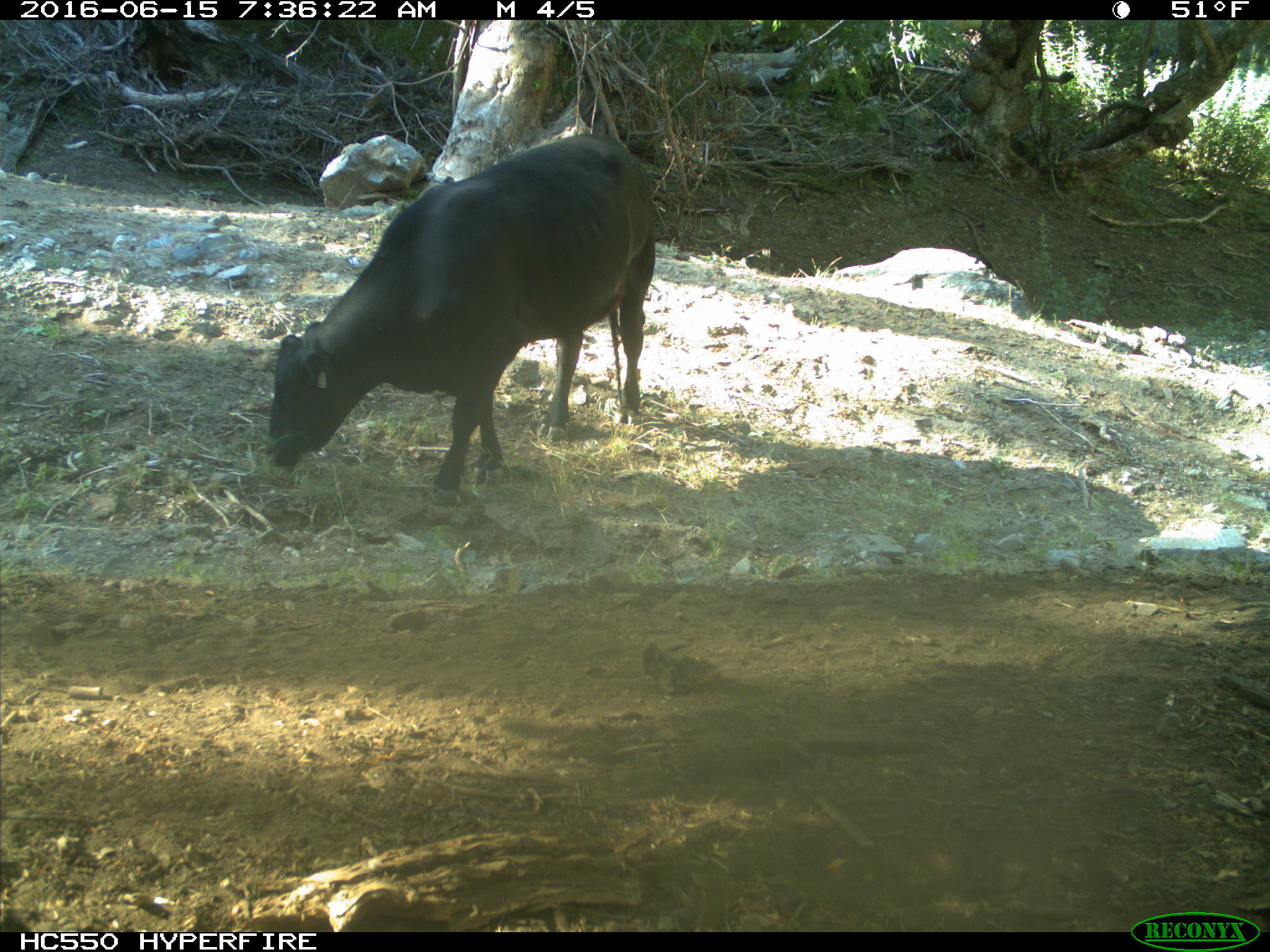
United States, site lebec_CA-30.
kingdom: Animalia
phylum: Chordata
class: Mammalia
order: Artiodactyla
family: Bovidae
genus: Bos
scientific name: Bos taurus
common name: domestic cow